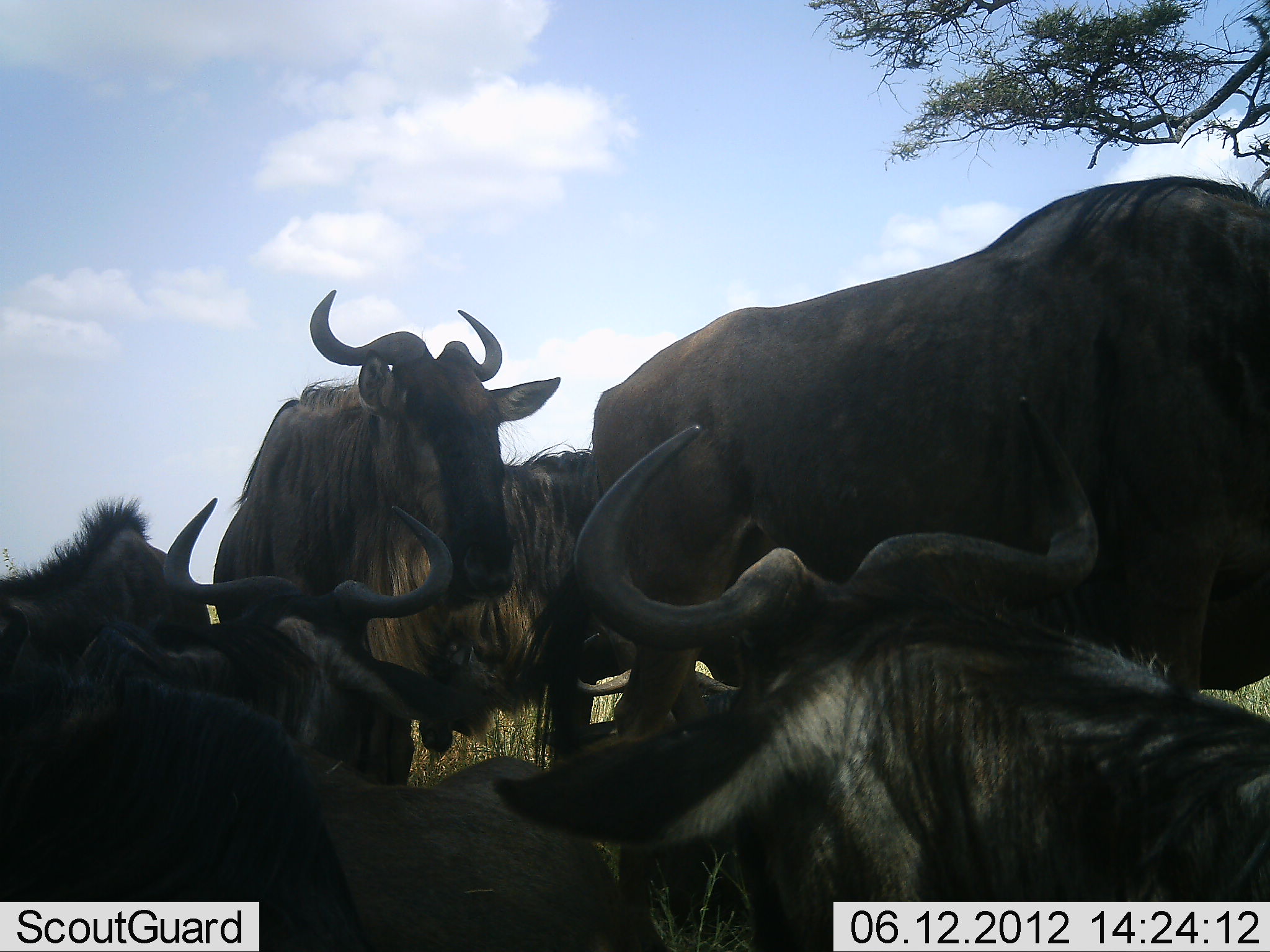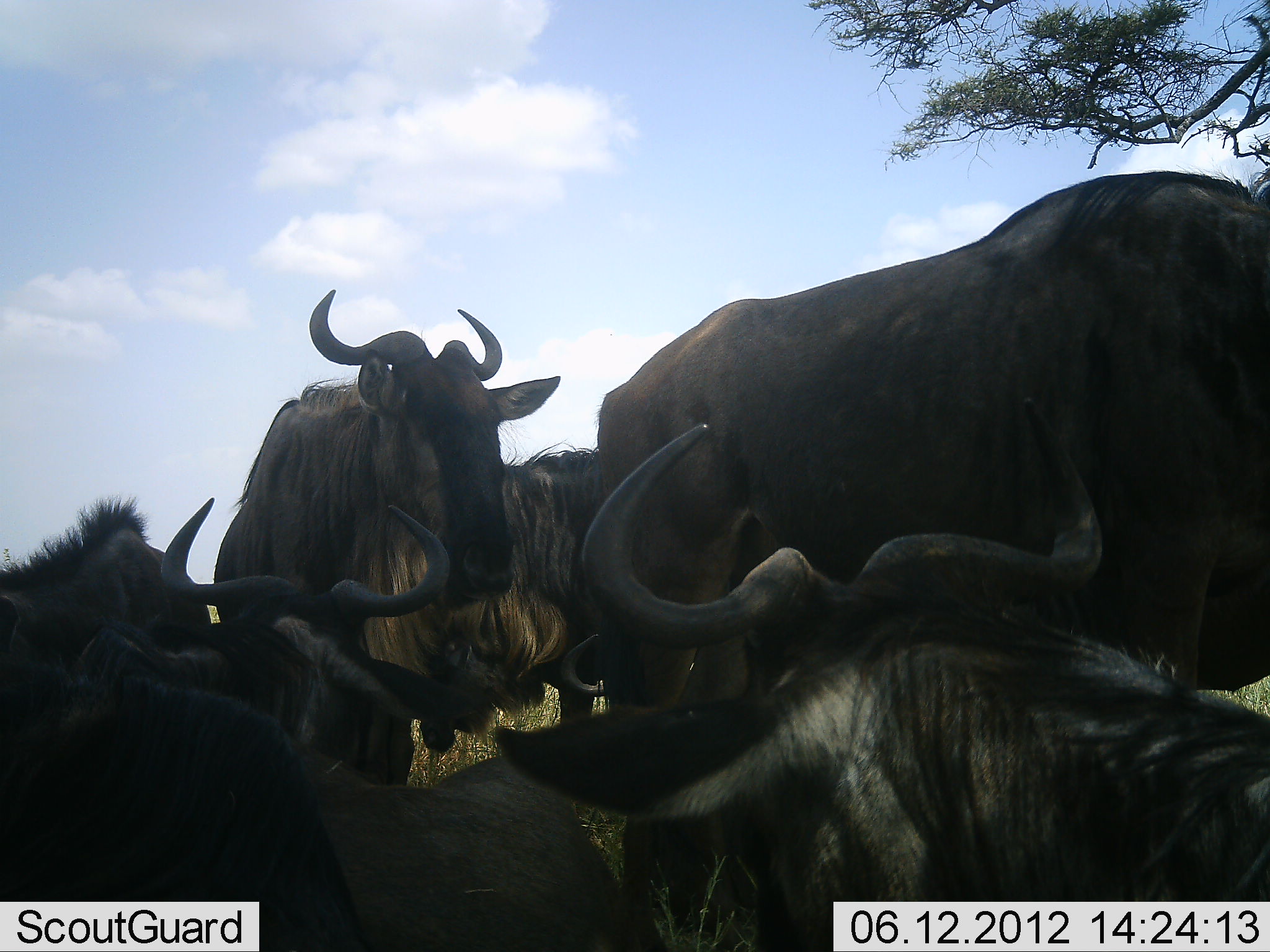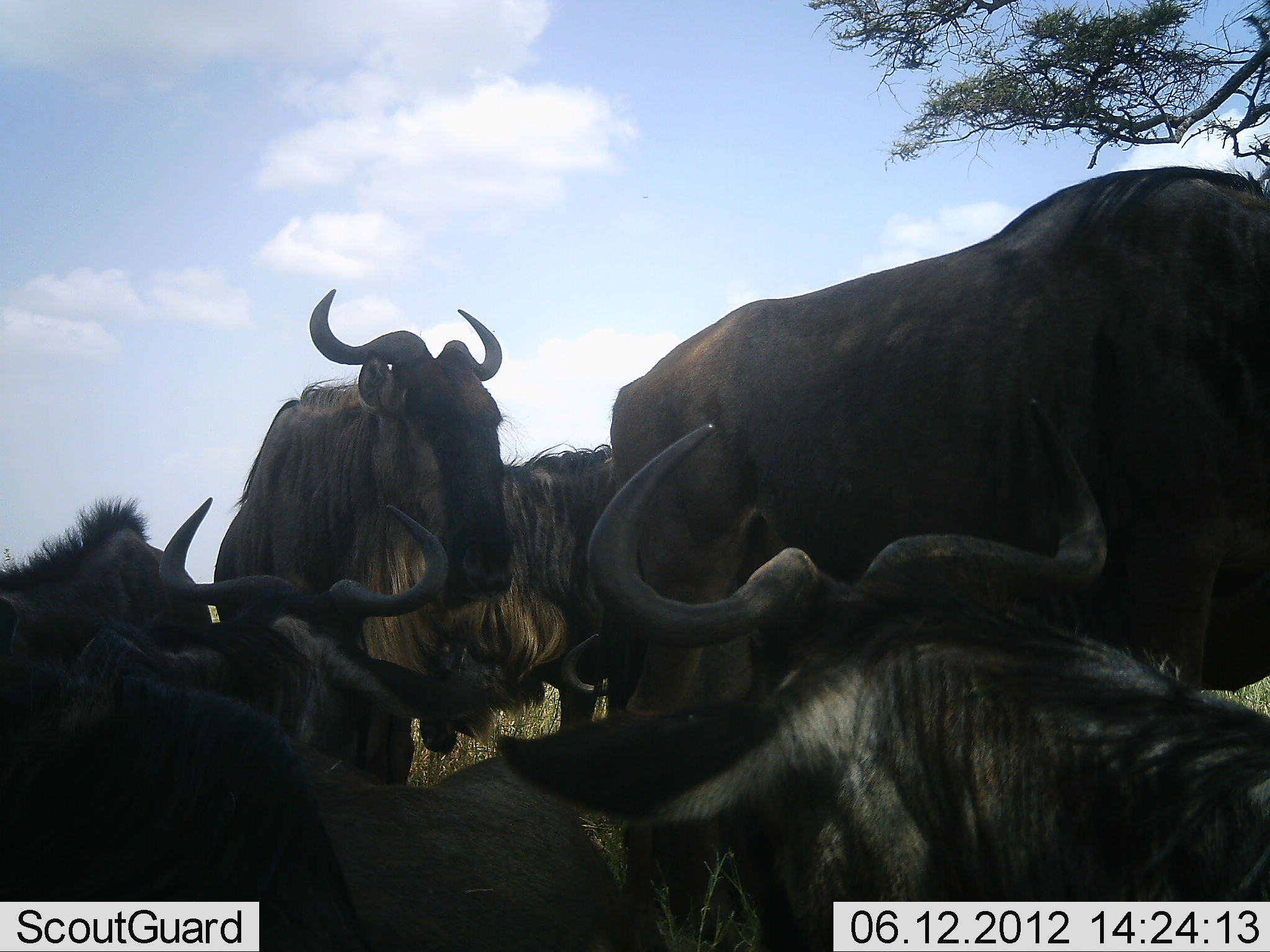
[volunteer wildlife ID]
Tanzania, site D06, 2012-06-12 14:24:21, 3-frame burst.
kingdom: Animalia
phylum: Chordata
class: Mammalia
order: Artiodactyla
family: Bovidae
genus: Connochaetes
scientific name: Connochaetes taurinus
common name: blue wildebeest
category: wildebeest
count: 6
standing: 70%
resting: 70%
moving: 20%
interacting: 10%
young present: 10%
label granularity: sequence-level